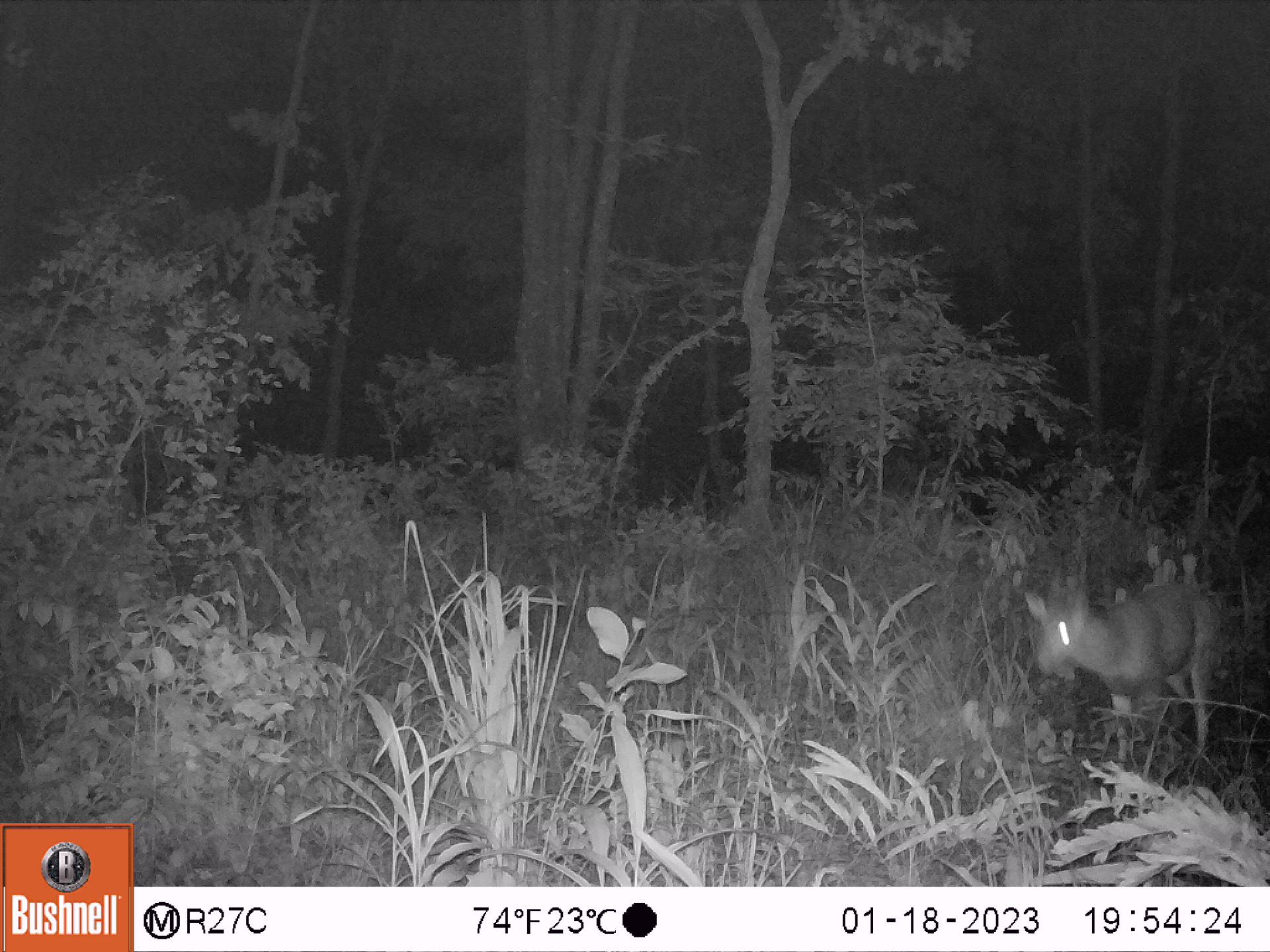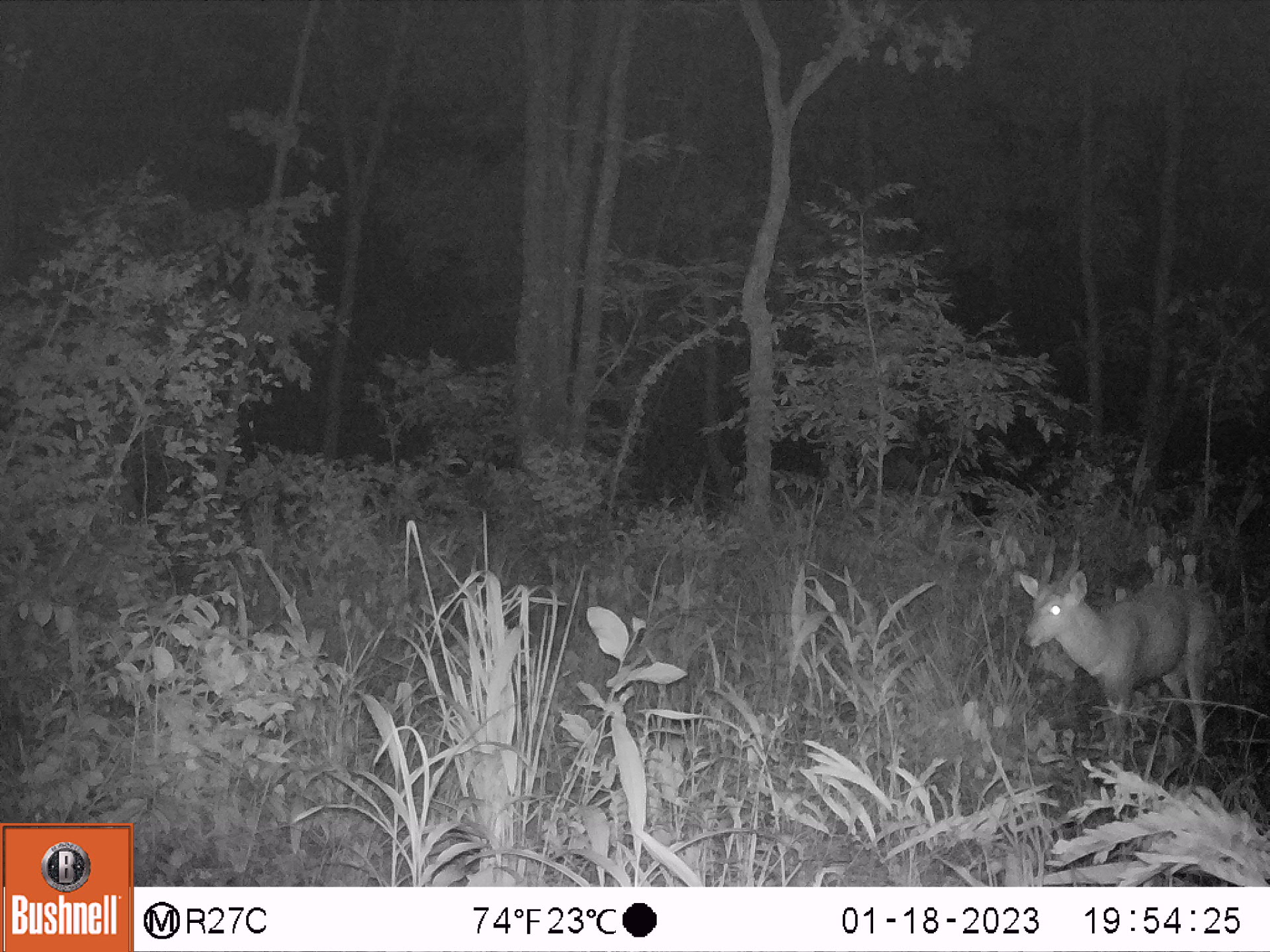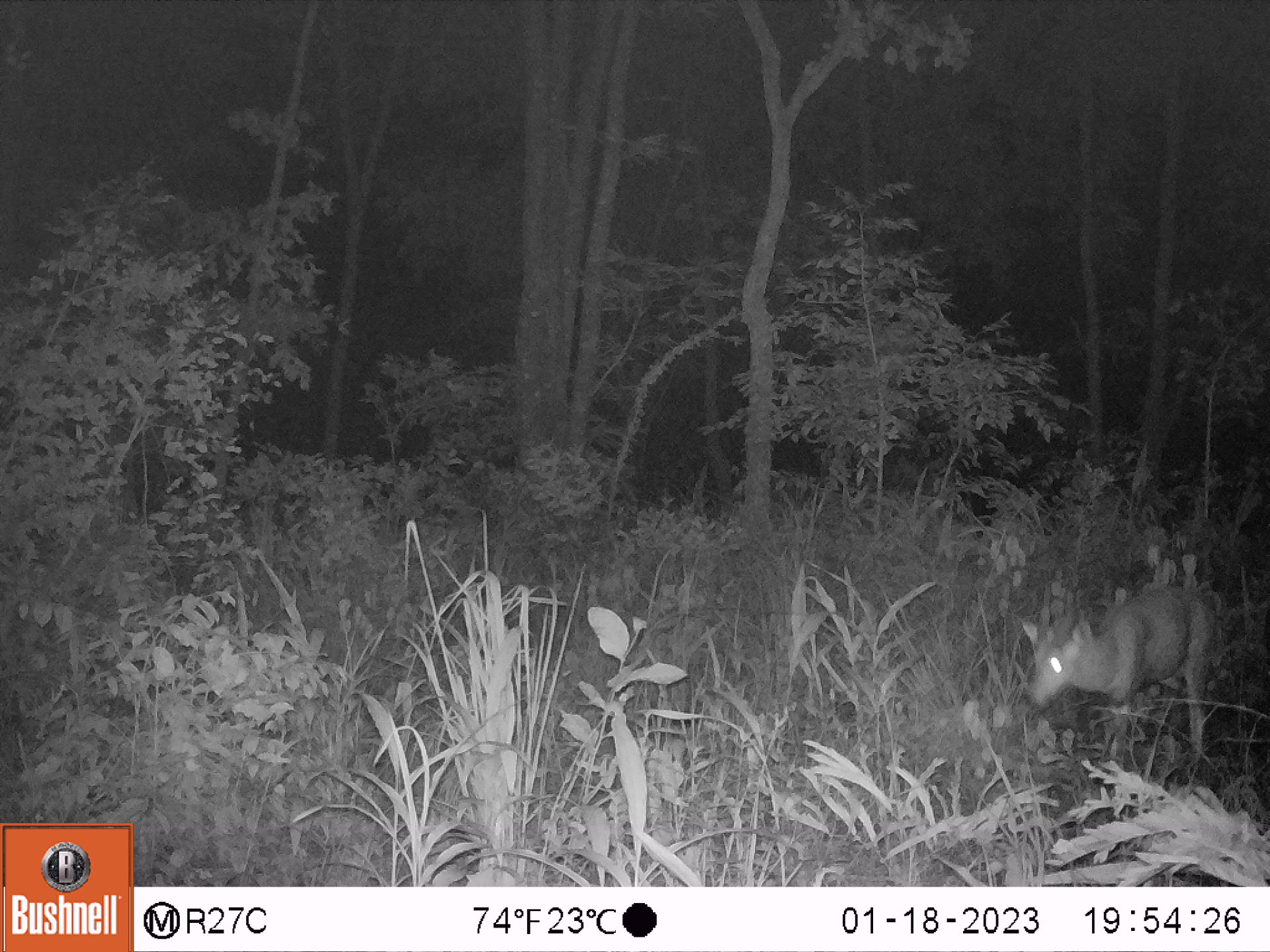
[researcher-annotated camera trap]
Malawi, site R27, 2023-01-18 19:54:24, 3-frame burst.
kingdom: Animalia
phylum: Chordata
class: Mammalia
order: Artiodactyla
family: Bovidae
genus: Tragelaphus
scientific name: Tragelaphus sylvaticus sylvaticus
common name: cape bushbuck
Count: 1.